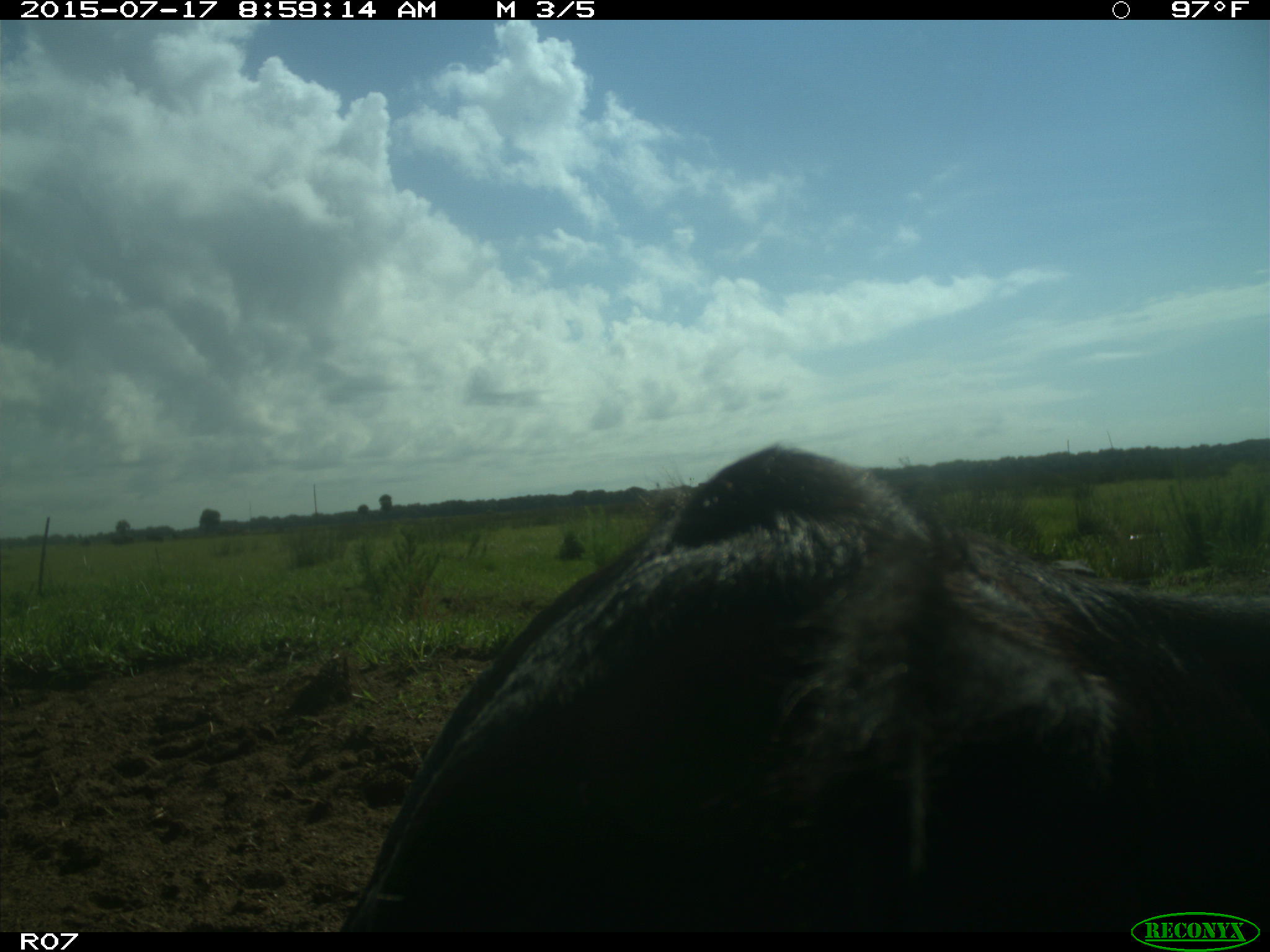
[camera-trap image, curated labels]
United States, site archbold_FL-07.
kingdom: Animalia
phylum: Chordata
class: Mammalia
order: Artiodactyla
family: Bovidae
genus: Bos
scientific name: Bos taurus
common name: domestic cow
Bos taurus (domestic cow).